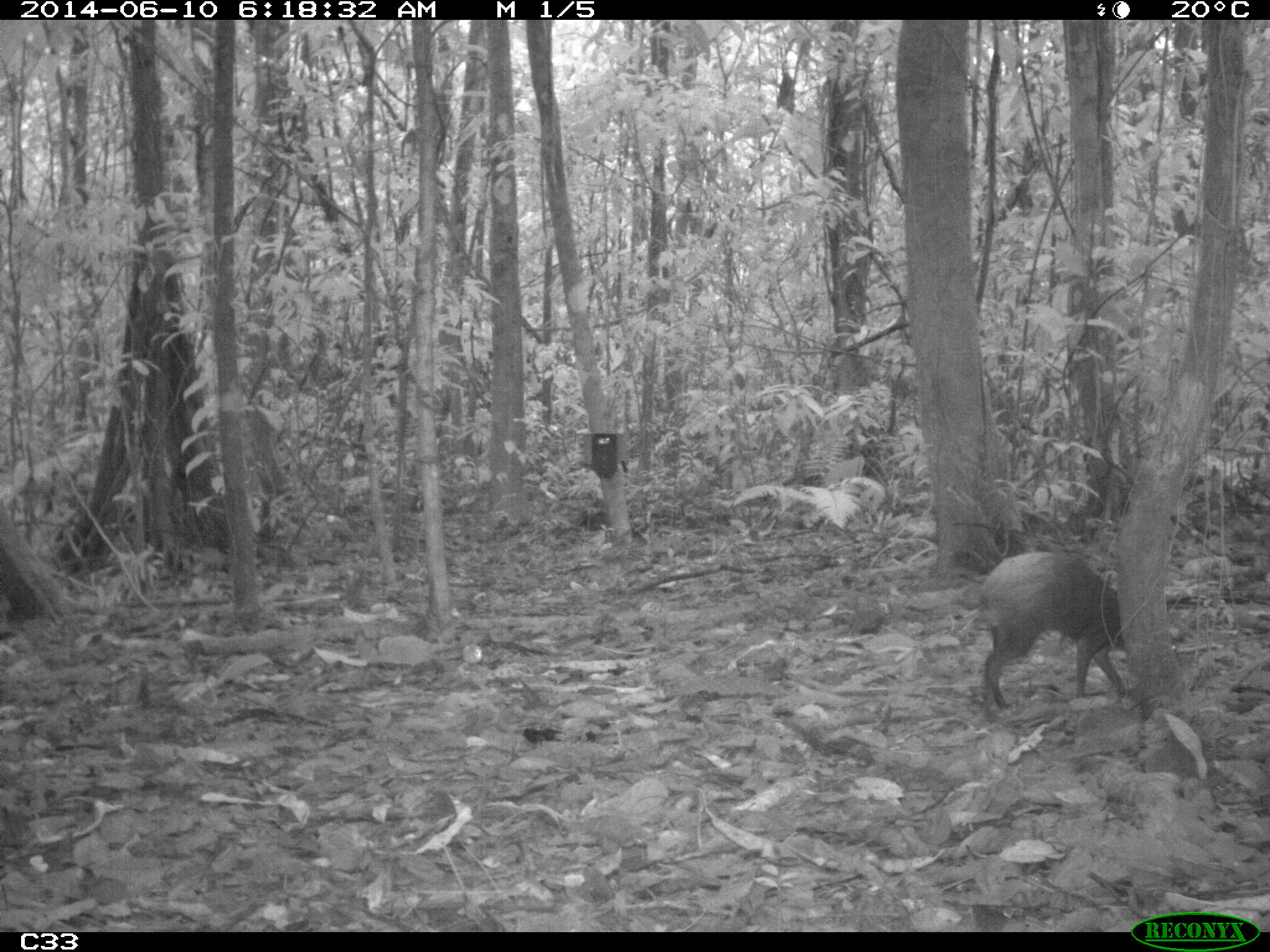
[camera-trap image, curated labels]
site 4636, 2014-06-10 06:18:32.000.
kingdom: Animalia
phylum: Chordata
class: Mammalia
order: Rodentia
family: Dasyproctidae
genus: Dasyprocta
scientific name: Dasyprocta leporina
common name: red-rumped agouti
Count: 1.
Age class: adult.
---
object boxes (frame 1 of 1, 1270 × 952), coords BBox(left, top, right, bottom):
dasyprocta leporina: BBox(973, 549, 1121, 707)